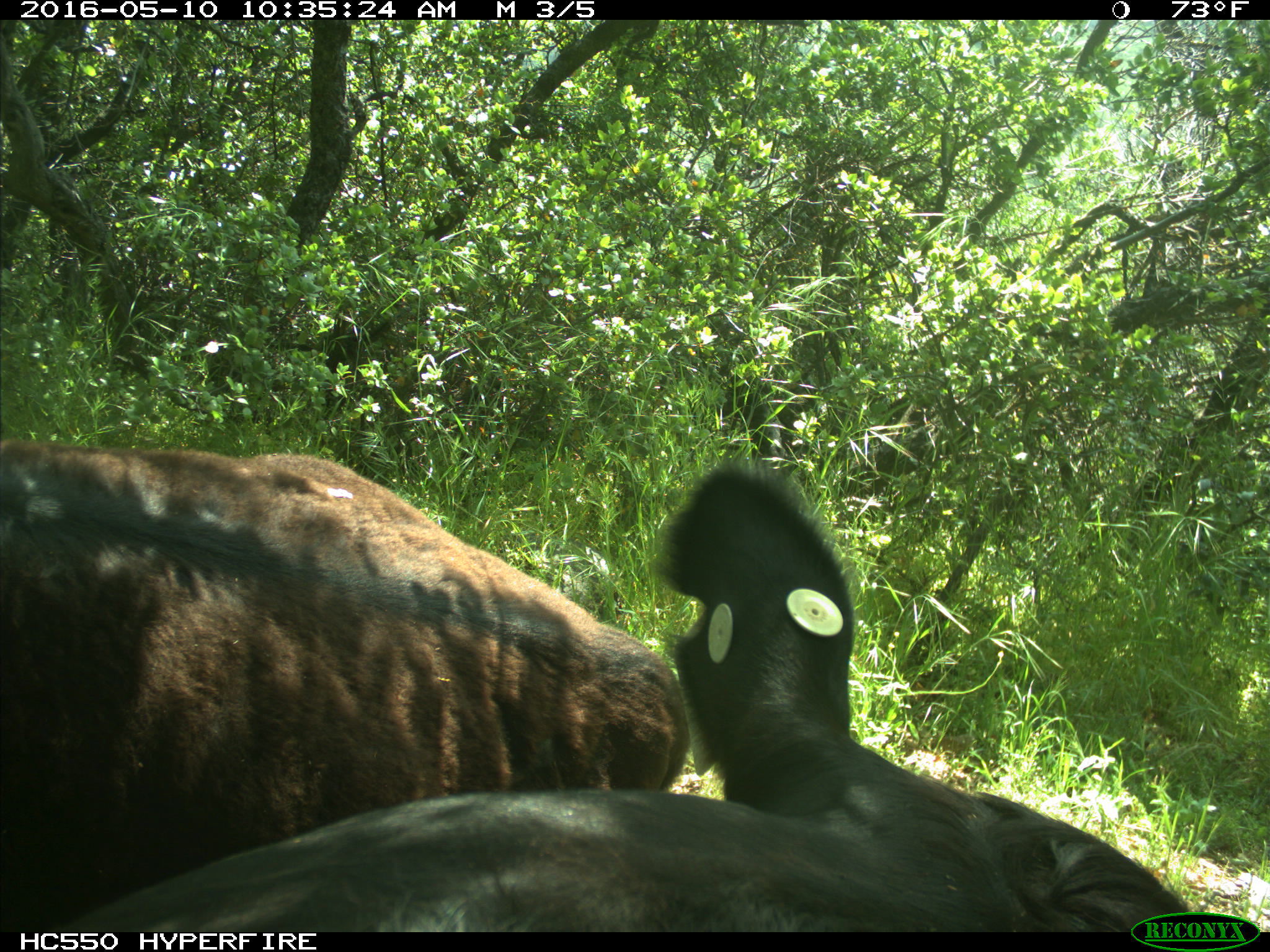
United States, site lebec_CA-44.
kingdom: Animalia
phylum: Chordata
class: Mammalia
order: Artiodactyla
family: Bovidae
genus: Bos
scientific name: Bos taurus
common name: domestic cow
Bos taurus (domestic cow).